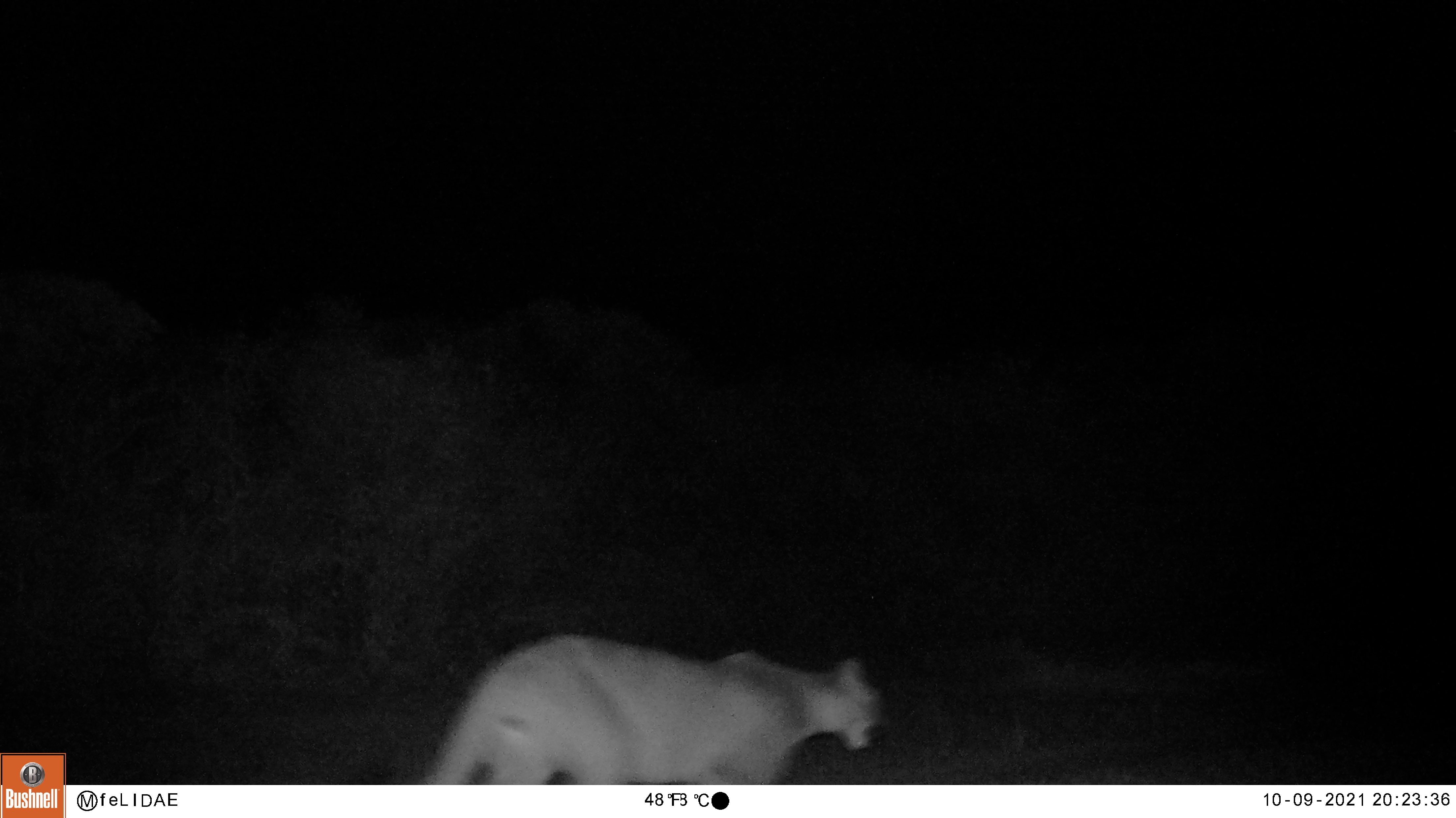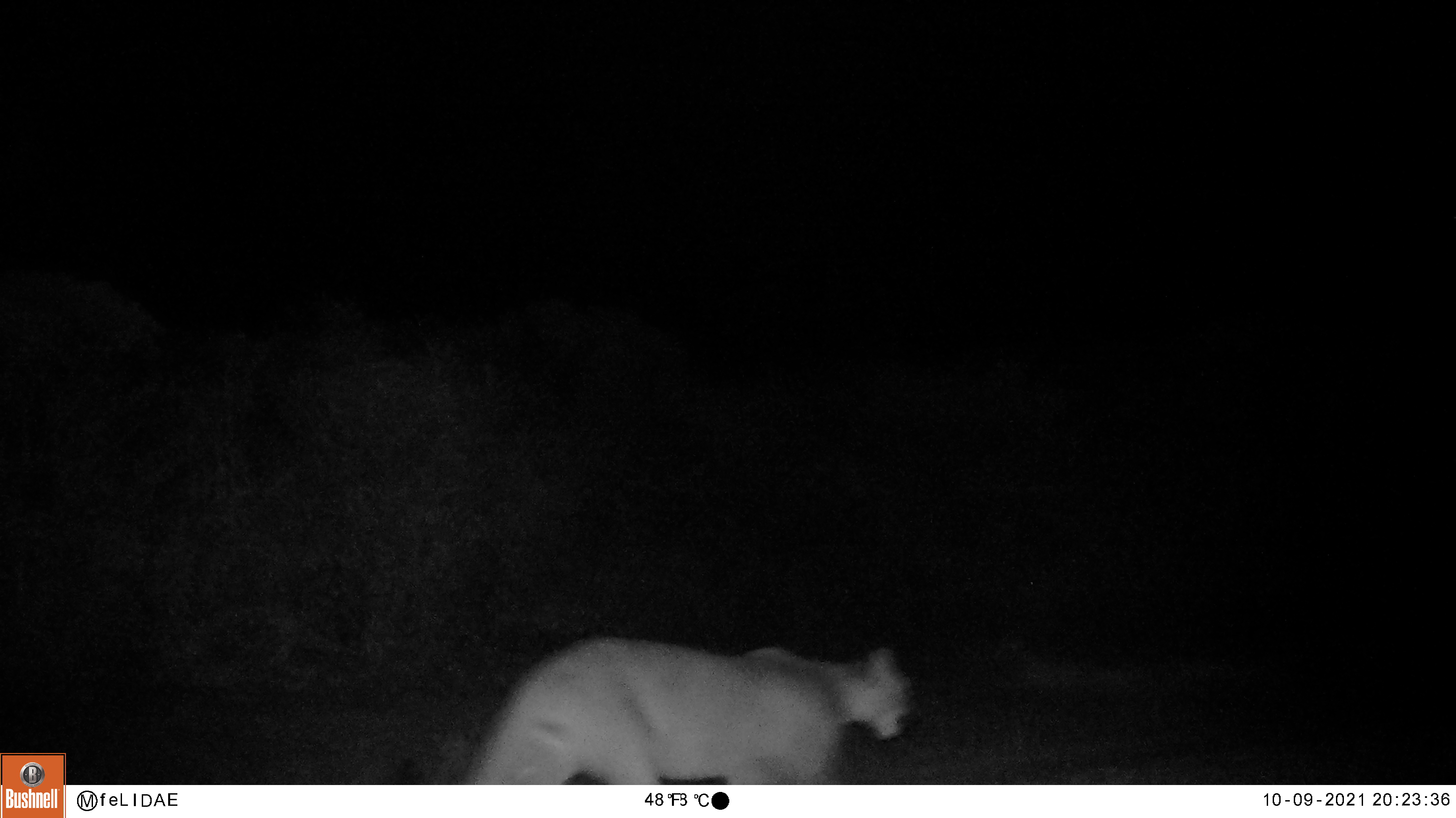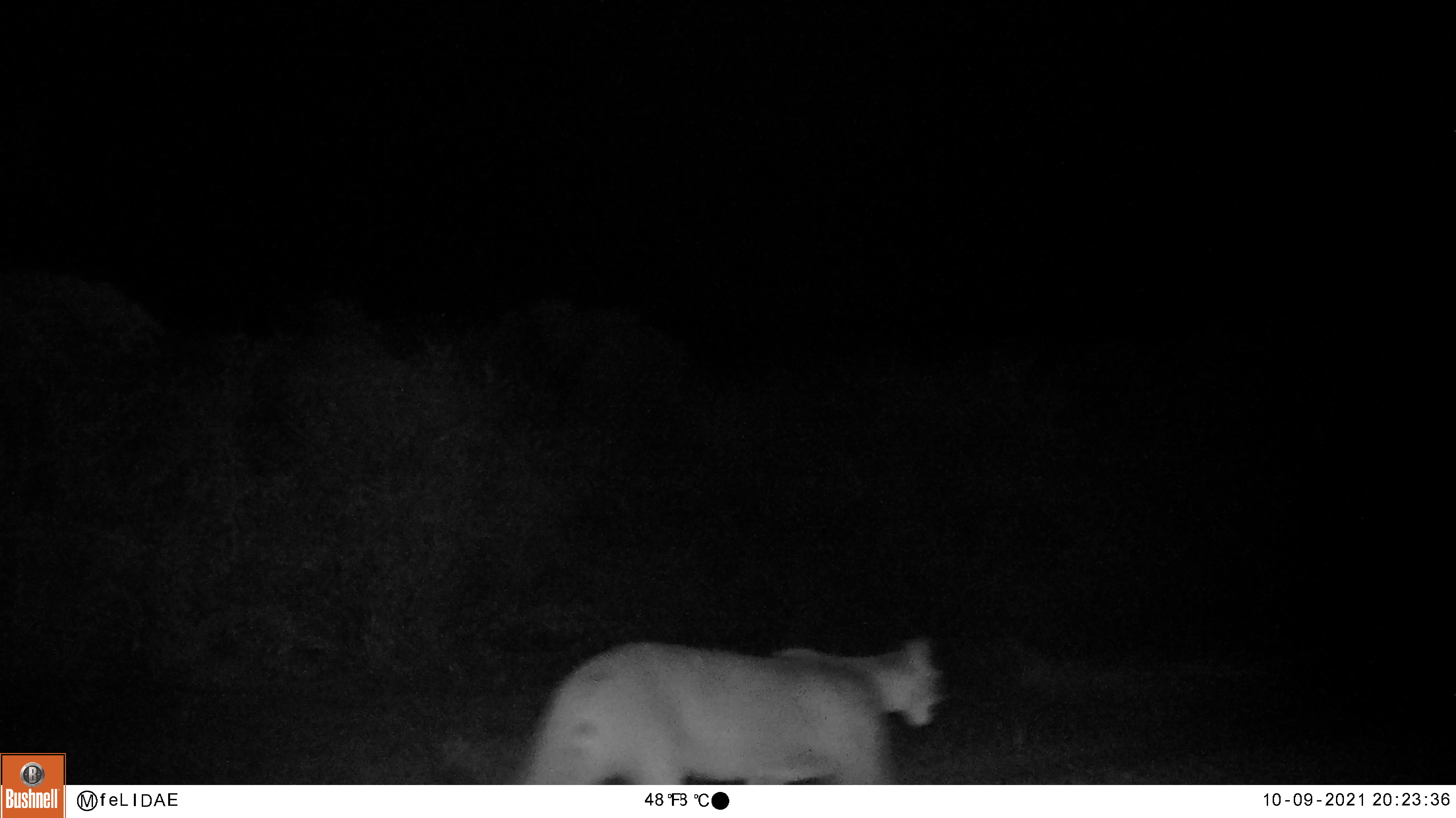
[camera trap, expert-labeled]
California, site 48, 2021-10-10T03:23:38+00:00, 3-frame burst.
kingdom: Animalia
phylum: Chordata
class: Mammalia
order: Carnivora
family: Felidae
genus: Puma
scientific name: Puma concolor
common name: puma